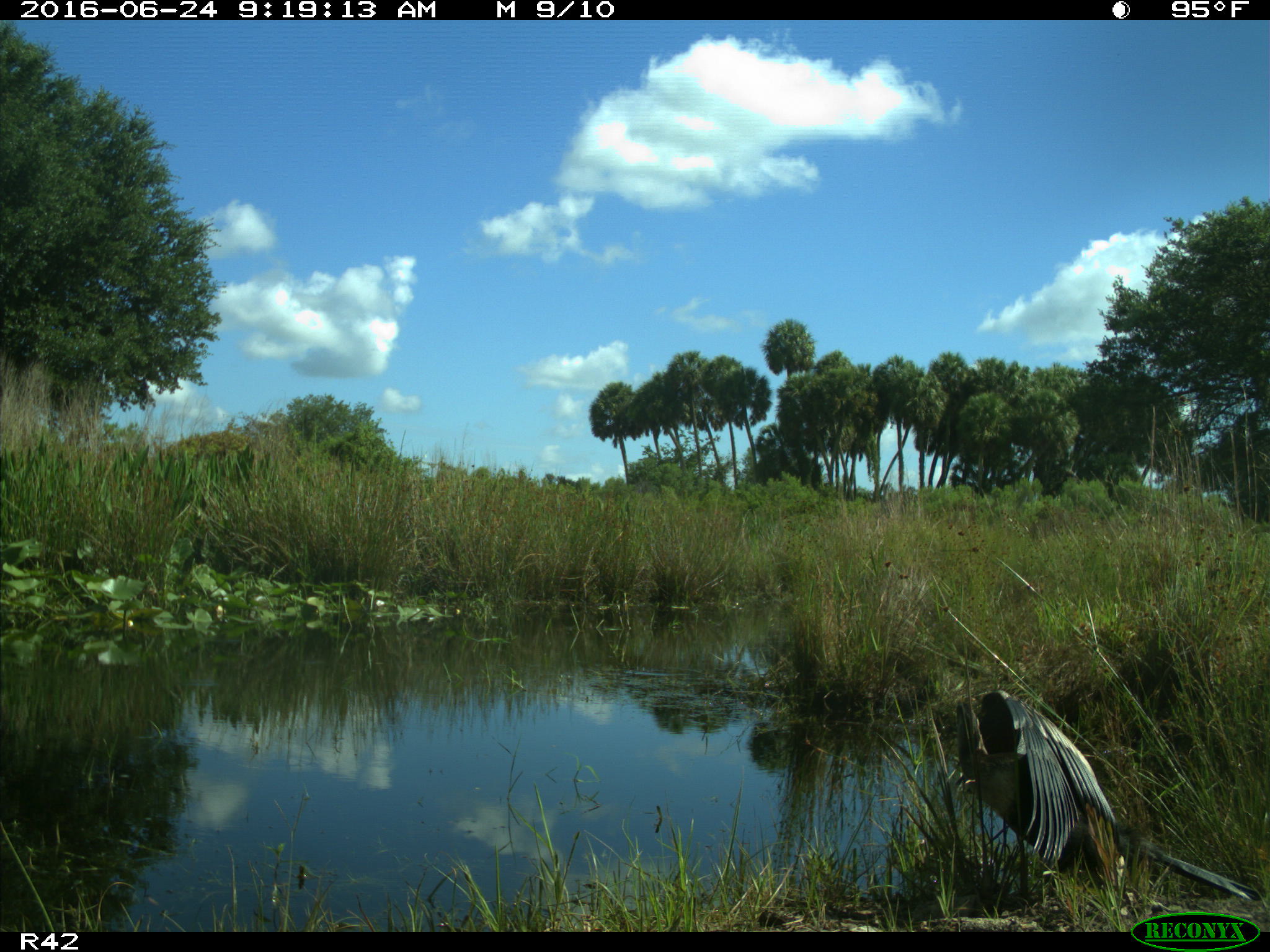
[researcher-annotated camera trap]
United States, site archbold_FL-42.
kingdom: Animalia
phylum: Chordata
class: Aves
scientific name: Aves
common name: birds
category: unidentified bird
Unidentified bird (birds) (Aves).